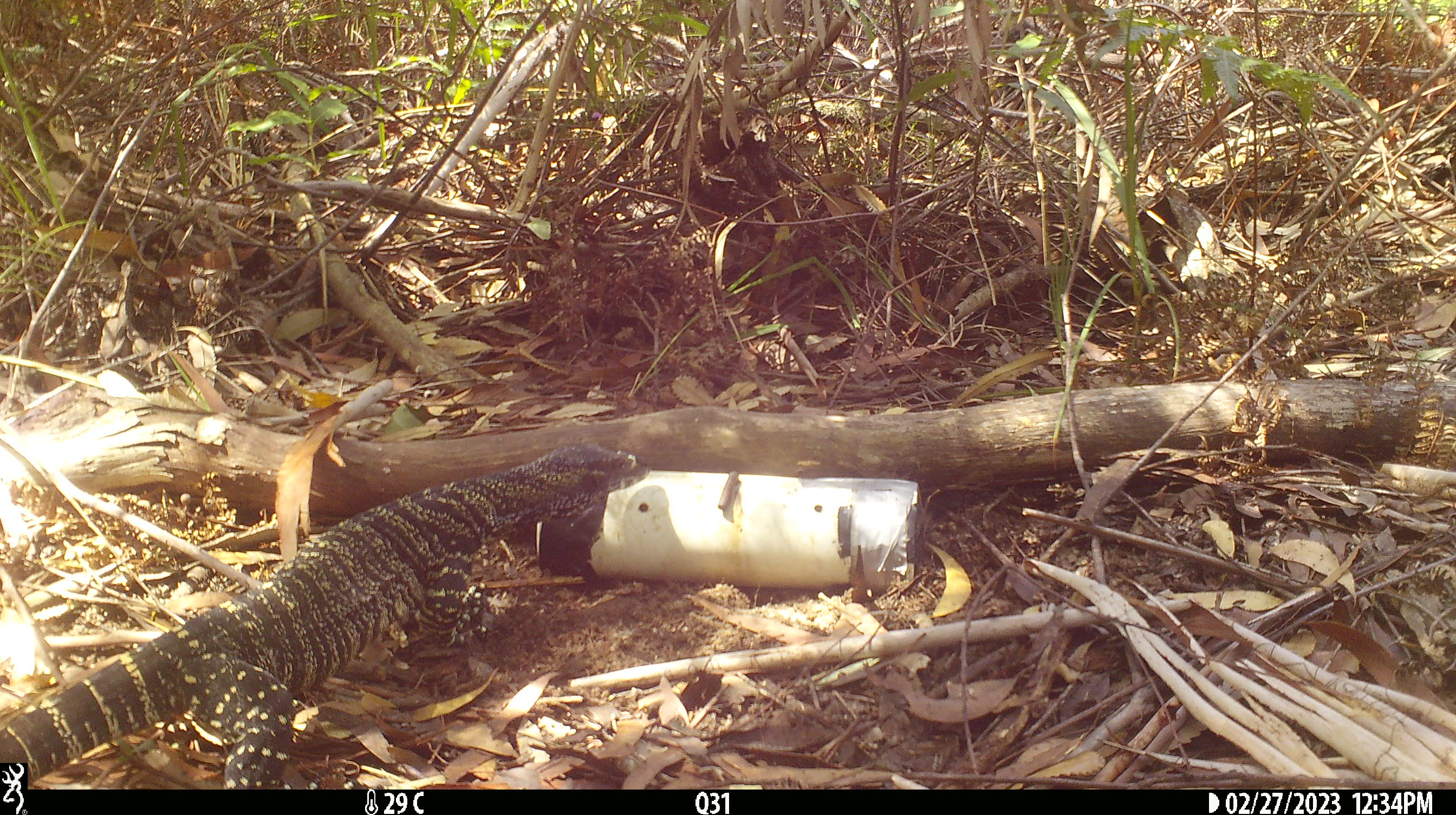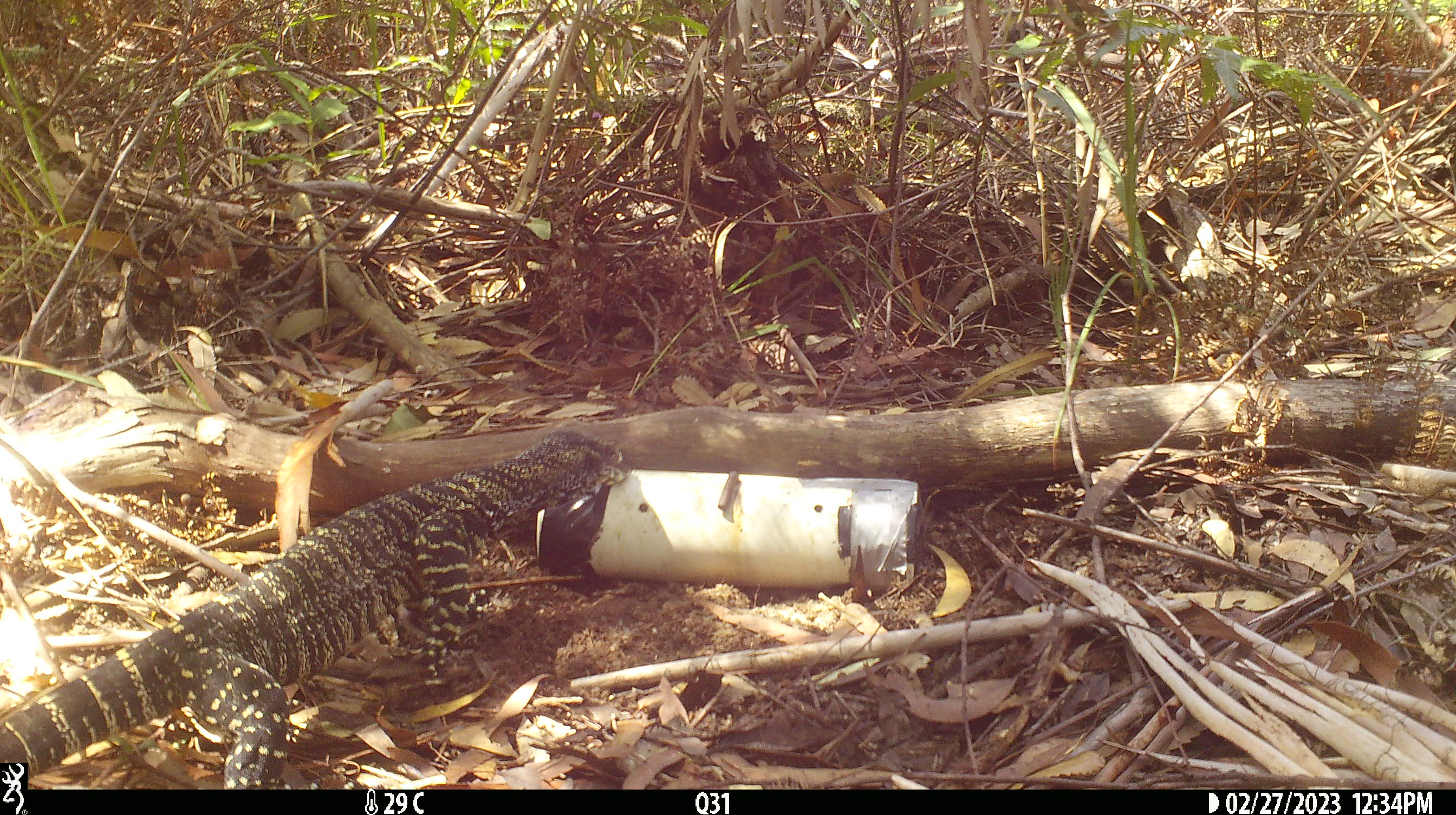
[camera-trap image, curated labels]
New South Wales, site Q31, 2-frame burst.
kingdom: Animalia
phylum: Chordata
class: Reptilia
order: Squamata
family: Varanidae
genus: Varanus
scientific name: Varanus varius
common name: lace monitor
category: goanna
Goanna (lace monitor) (Varanus varius).